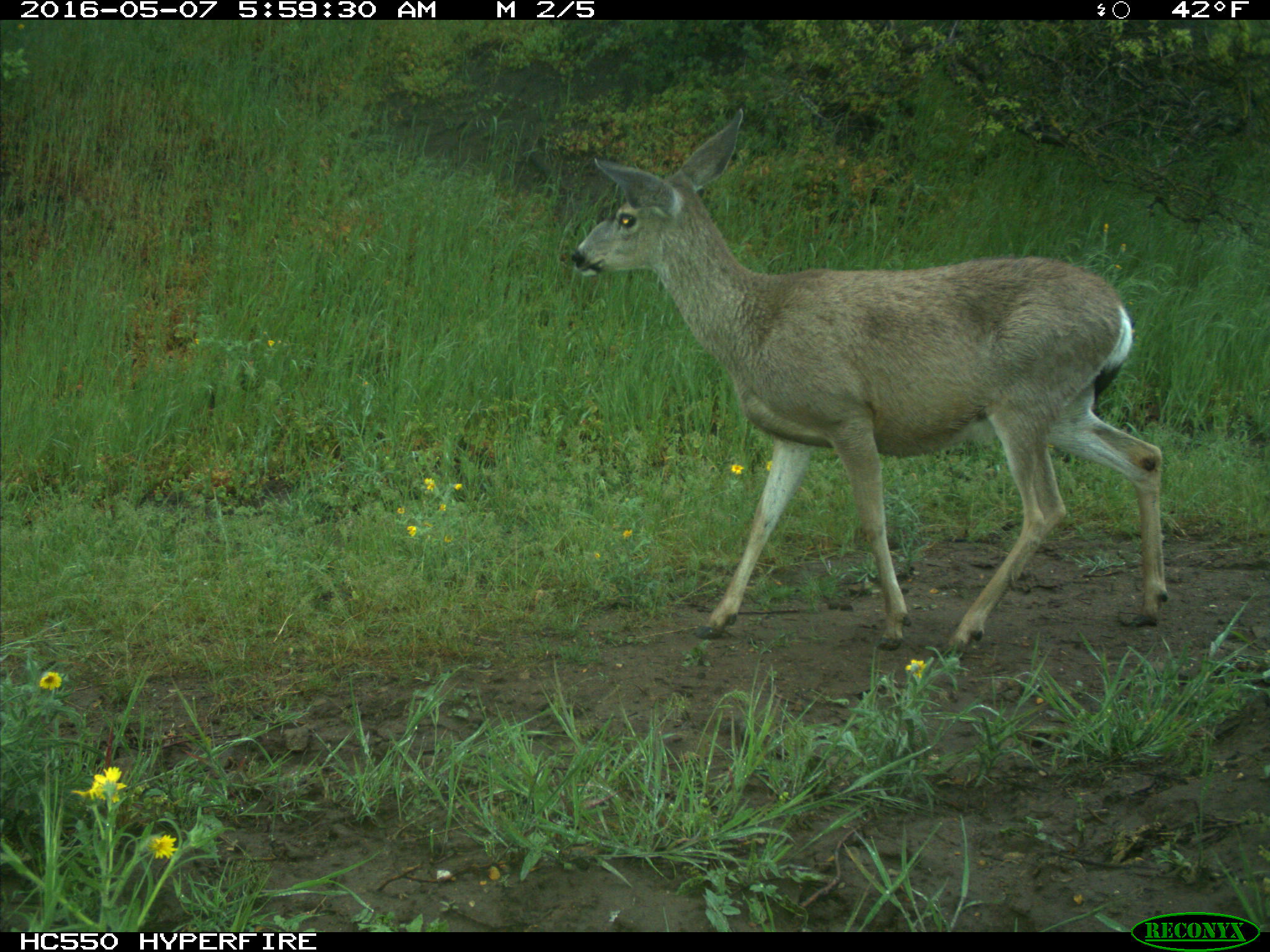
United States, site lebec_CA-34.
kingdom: Animalia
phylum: Chordata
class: Mammalia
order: Artiodactyla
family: Cervidae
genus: Odocoileus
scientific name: Odocoileus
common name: deer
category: unidentified deer